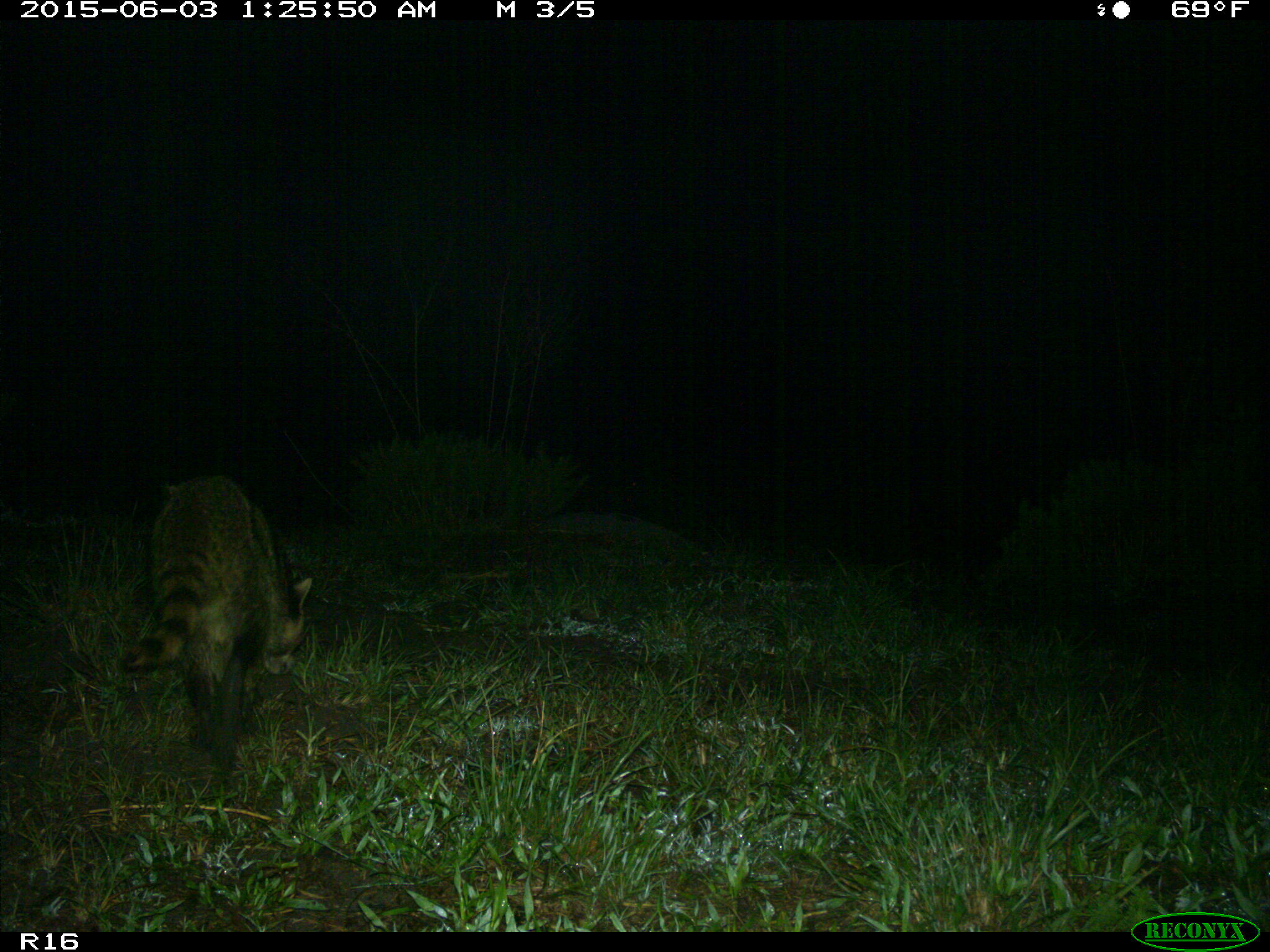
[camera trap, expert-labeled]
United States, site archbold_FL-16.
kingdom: Animalia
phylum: Chordata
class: Mammalia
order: Carnivora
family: Procyonidae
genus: Procyon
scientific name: Procyon lotor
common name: common raccoon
Procyon lotor (common raccoon).